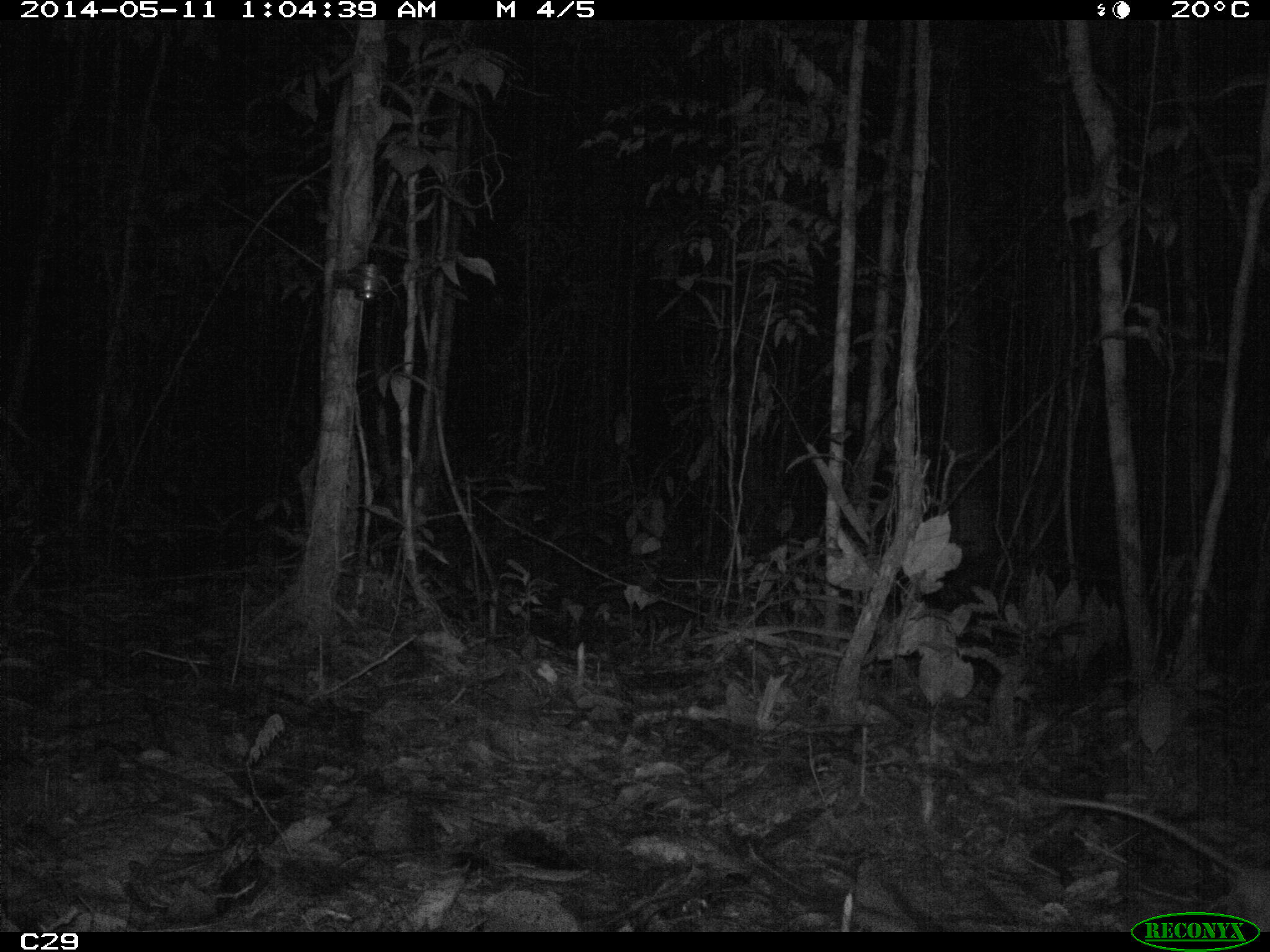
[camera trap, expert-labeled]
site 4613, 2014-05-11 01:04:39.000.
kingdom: Animalia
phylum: Chordata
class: Mammalia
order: Didelphimorphia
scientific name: Didelphimorphia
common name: opossum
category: unknown opossum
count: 1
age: adult